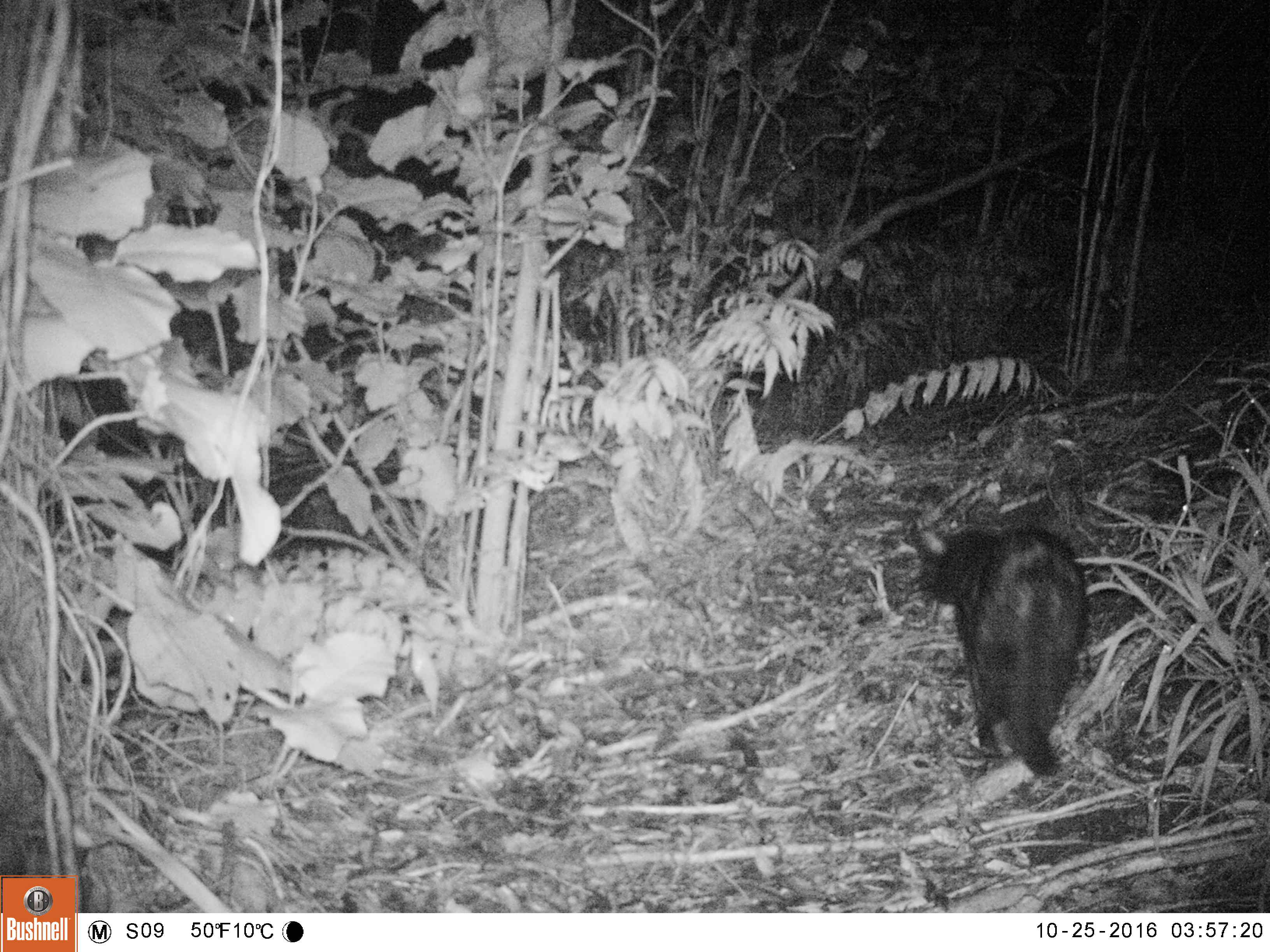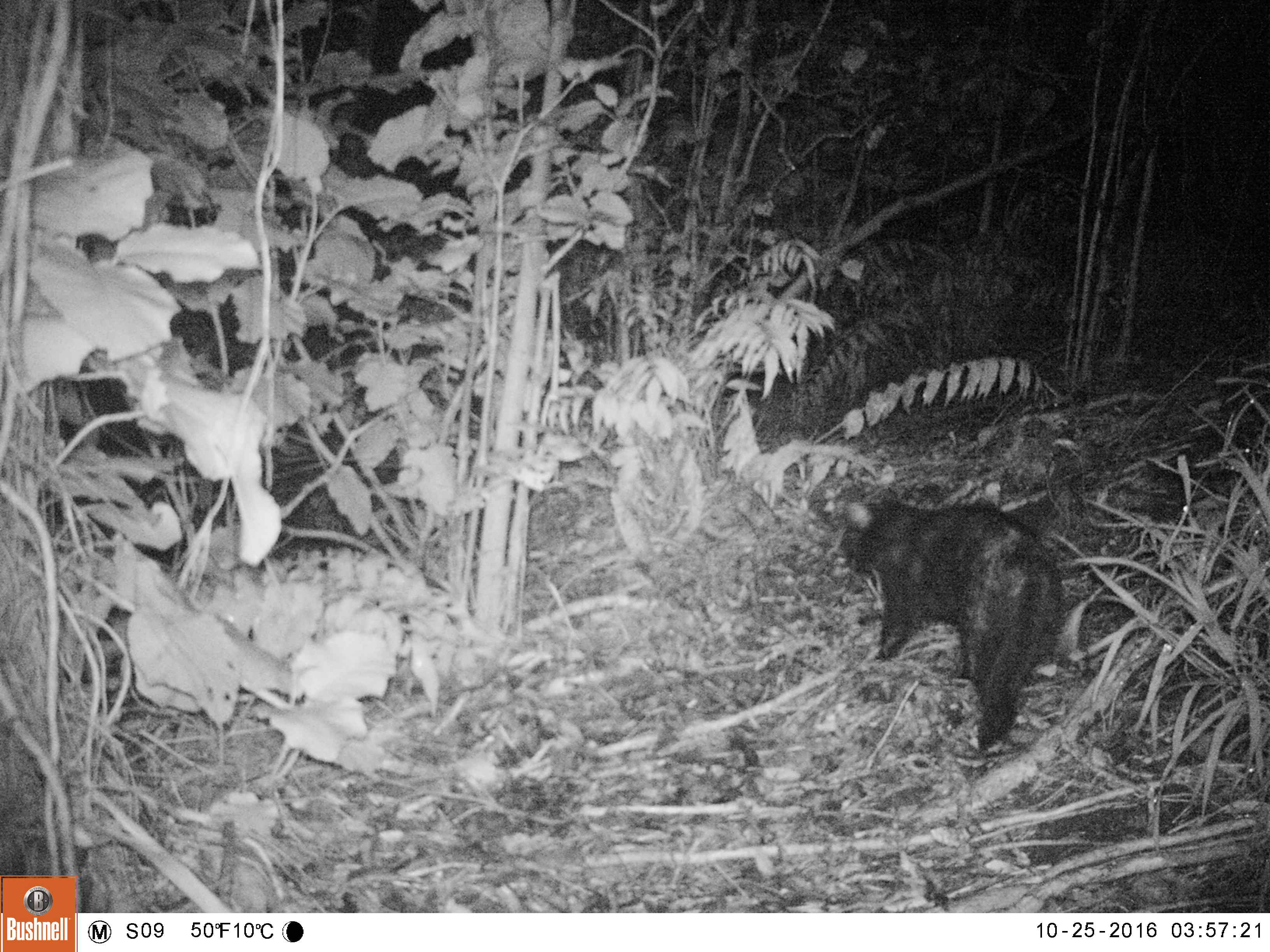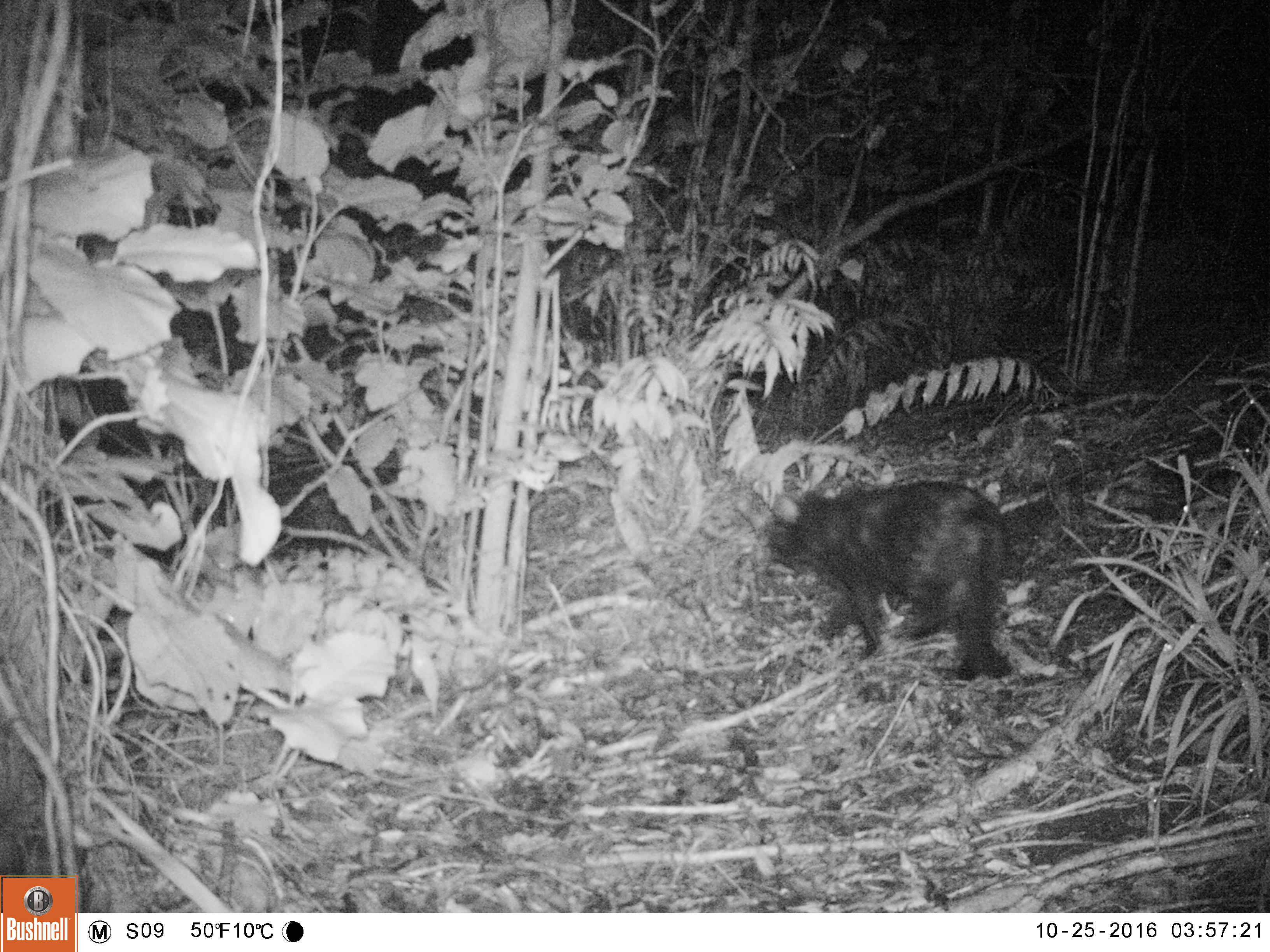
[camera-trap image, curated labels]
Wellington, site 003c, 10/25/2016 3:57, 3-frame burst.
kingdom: Animalia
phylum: Chordata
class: Mammalia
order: Carnivora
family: Felidae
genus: Felis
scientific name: Felis catus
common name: cat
Cat (Felis catus).